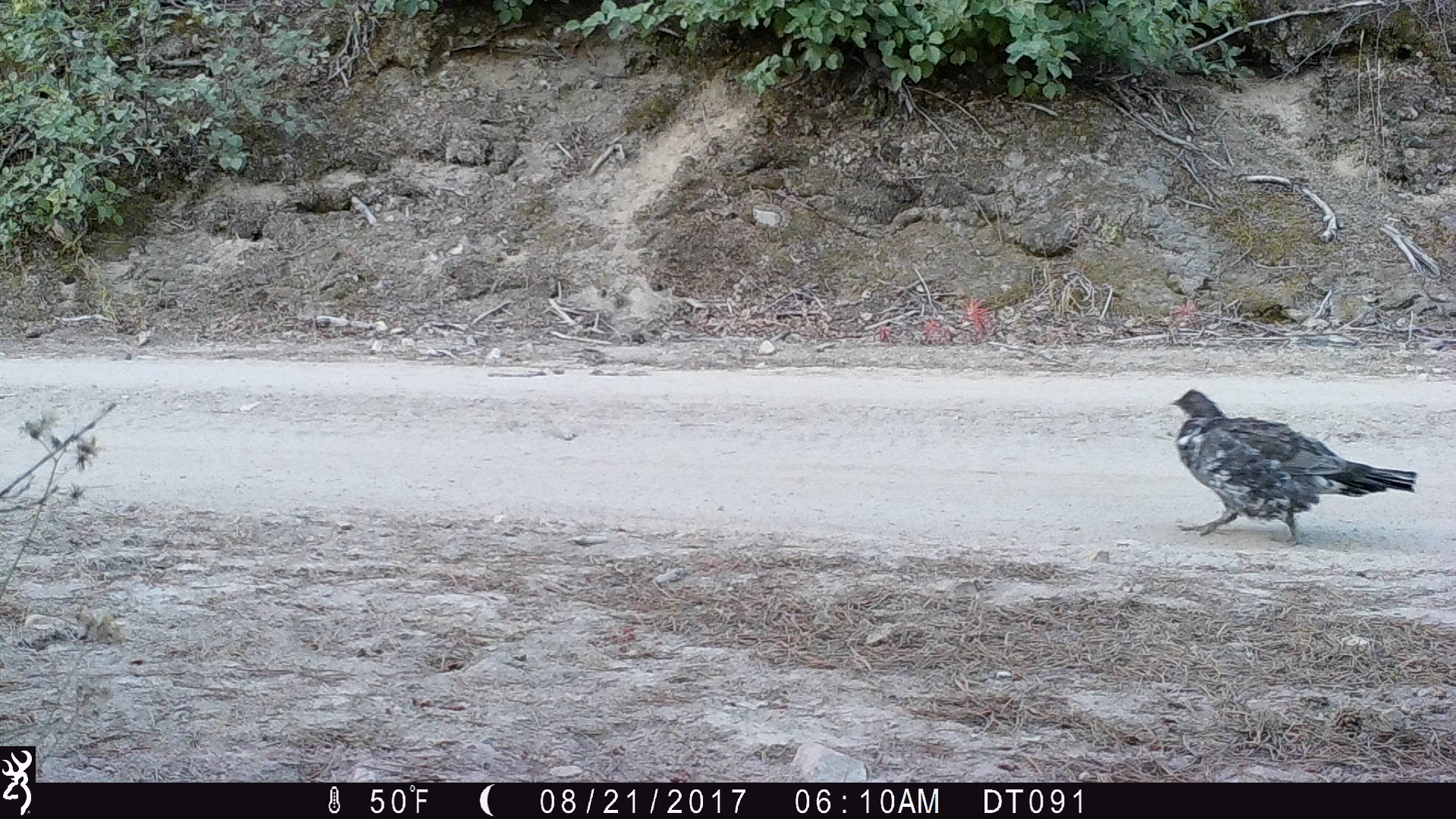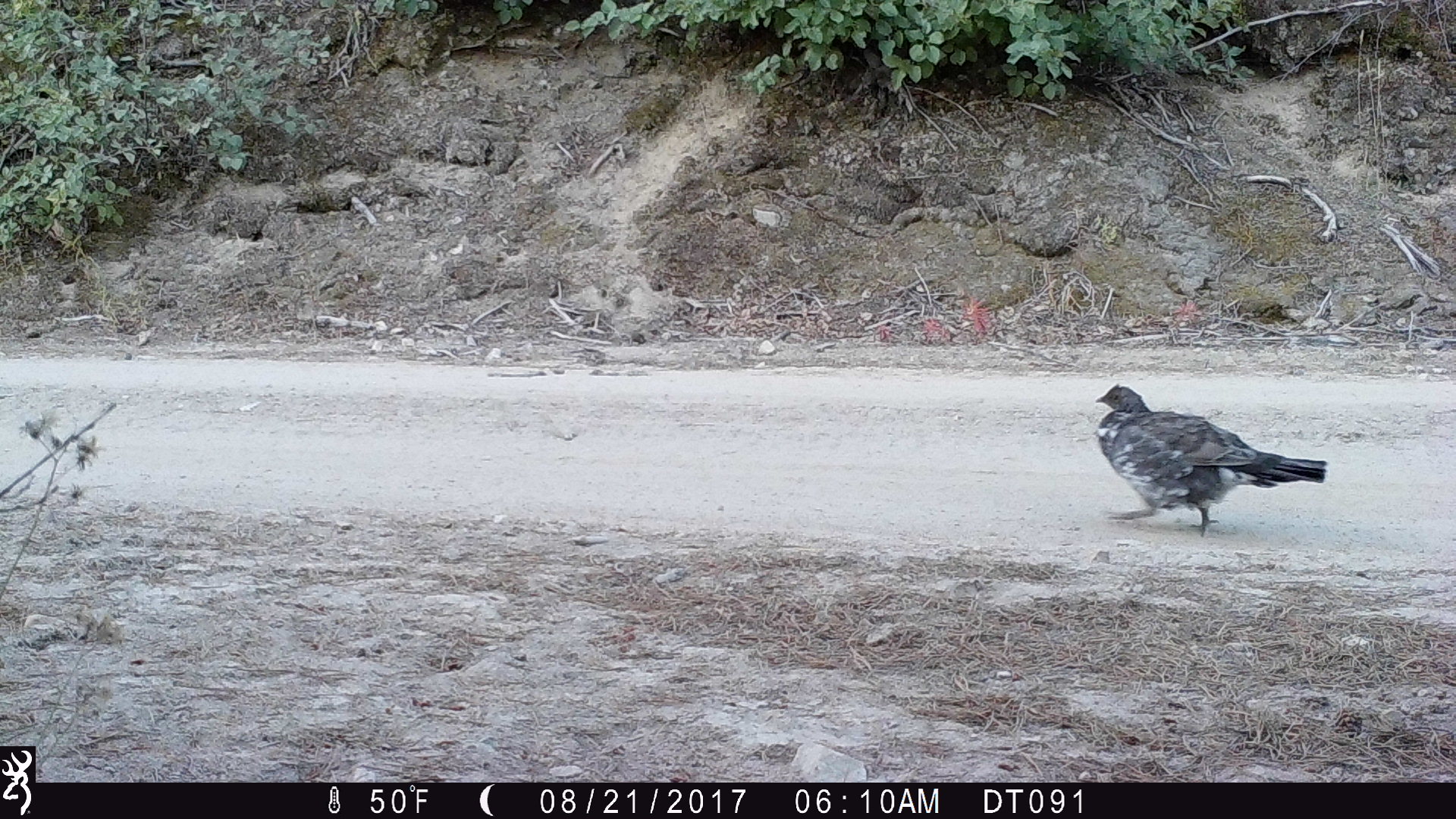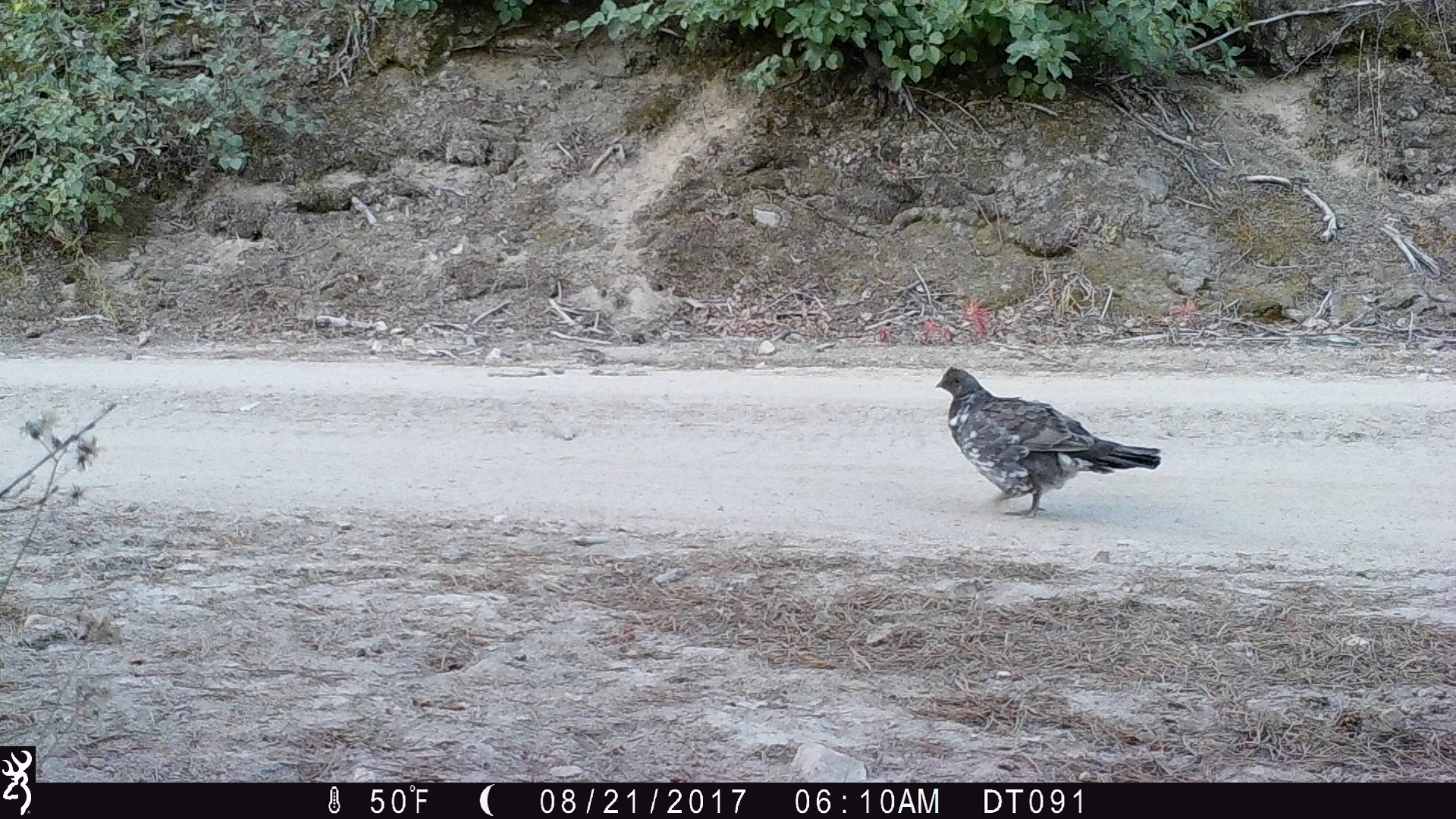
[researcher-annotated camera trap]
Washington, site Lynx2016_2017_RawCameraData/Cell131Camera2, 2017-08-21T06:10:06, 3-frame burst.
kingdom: Animalia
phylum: Chordata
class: Aves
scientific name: Aves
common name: birds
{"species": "Aves (birds)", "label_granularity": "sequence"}